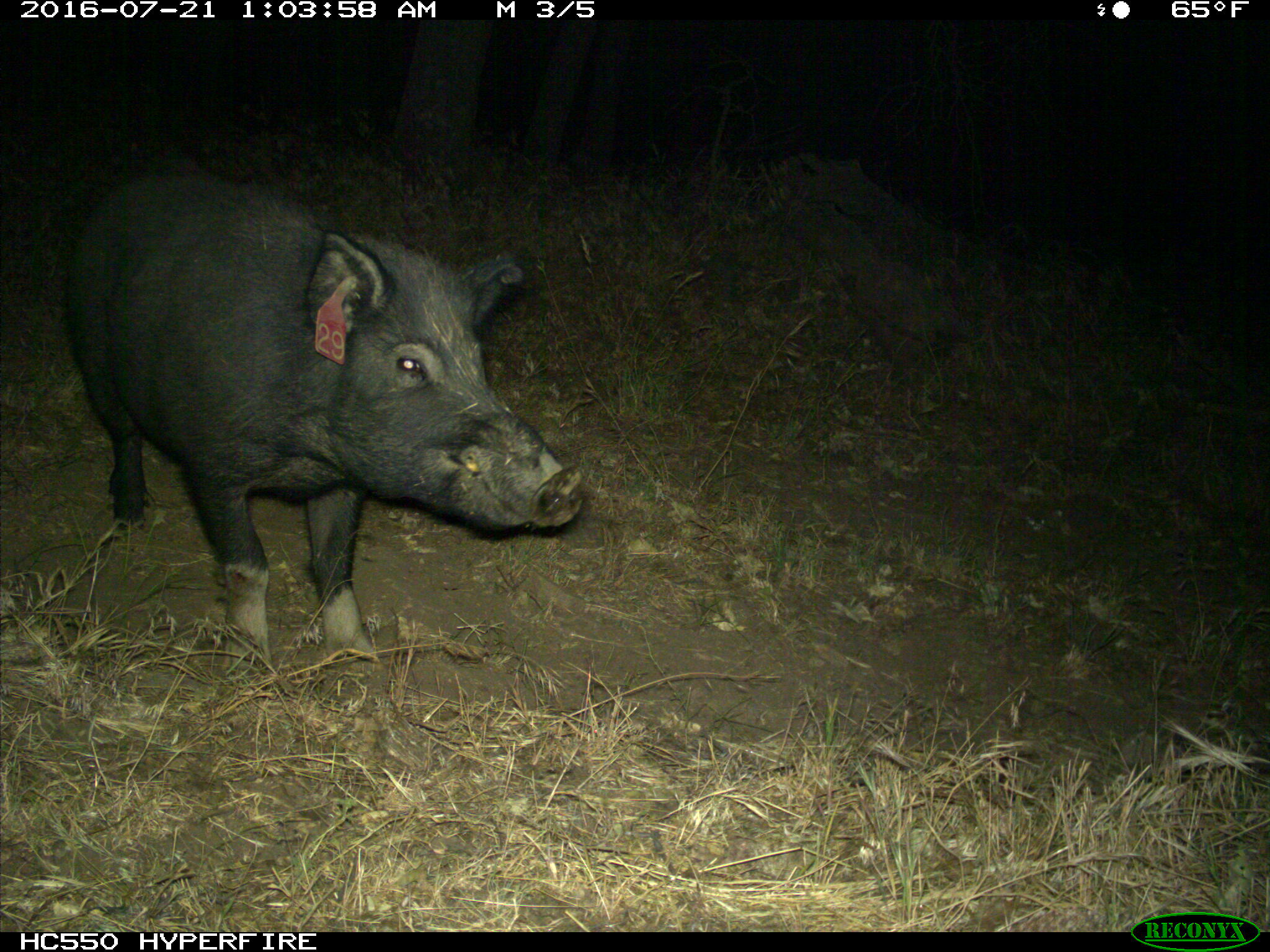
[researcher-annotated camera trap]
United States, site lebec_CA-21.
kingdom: Animalia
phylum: Chordata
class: Mammalia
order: Artiodactyla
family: Suidae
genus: Sus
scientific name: Sus scrofa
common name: wild boar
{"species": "Sus scrofa (wild boar)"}